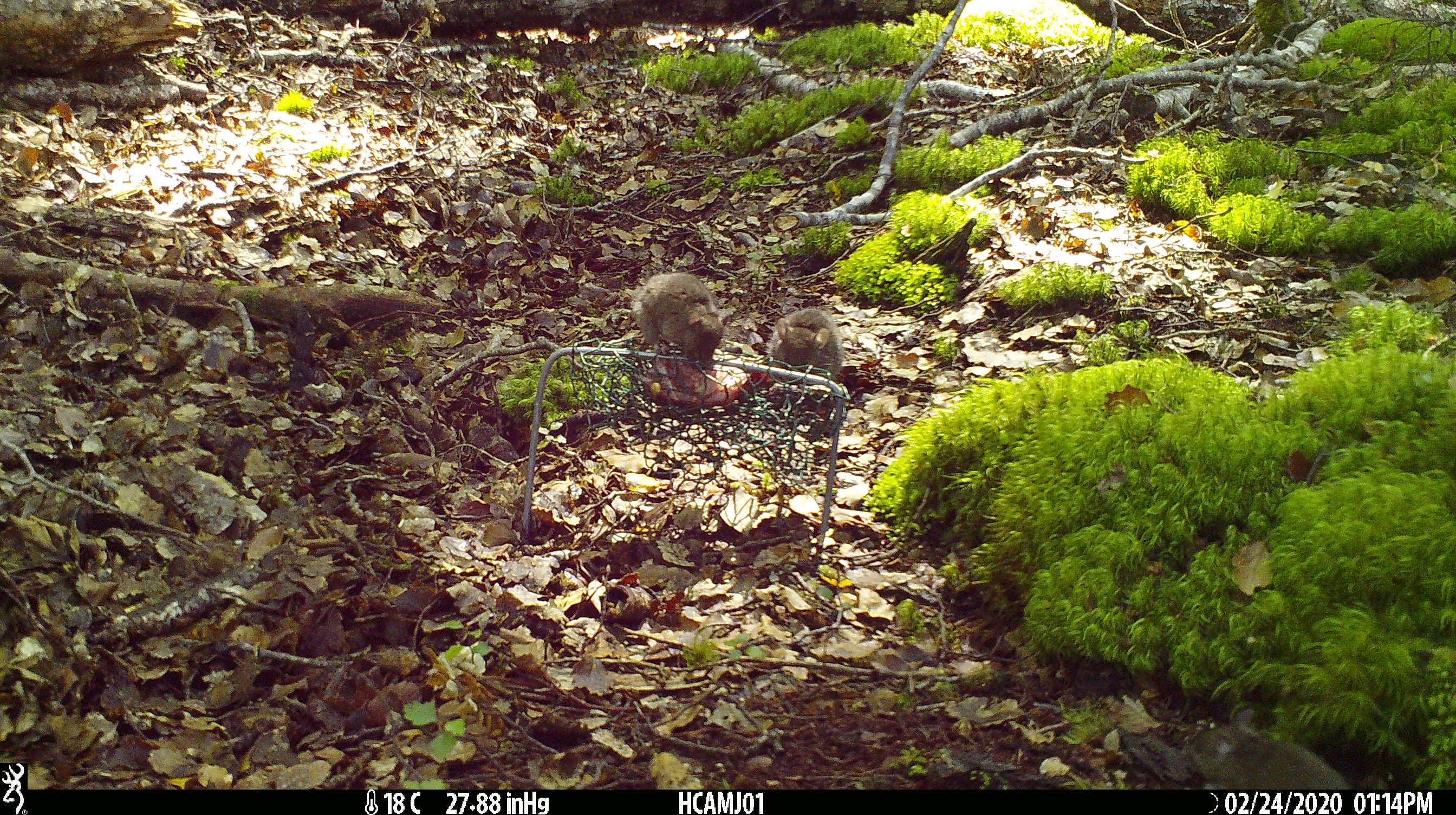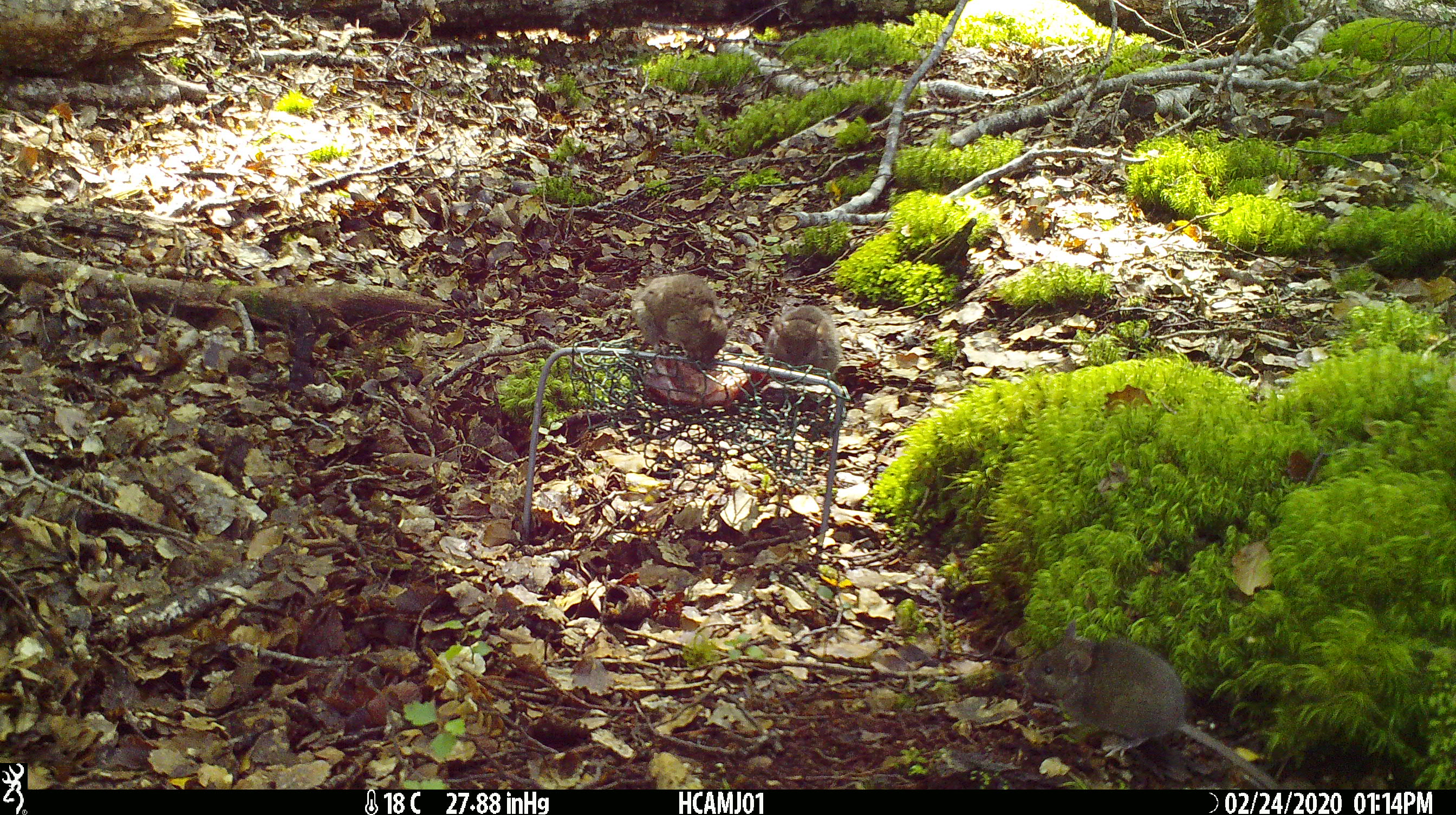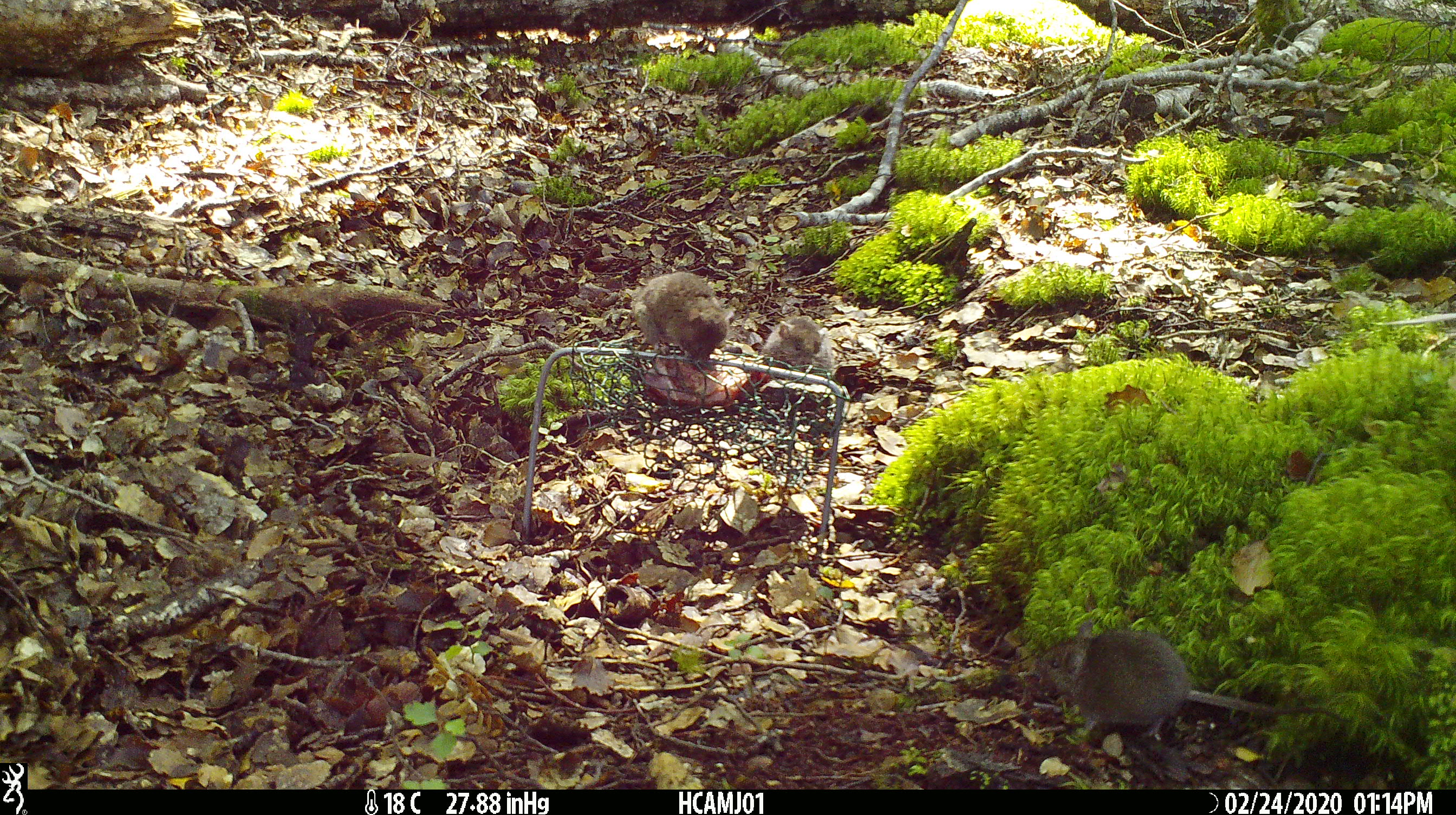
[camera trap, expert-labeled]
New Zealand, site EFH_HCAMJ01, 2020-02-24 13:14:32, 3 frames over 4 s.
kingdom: Animalia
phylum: Chordata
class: Mammalia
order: Rodentia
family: Muridae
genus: Mus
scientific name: Mus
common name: mouse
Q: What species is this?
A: Mouse (Mus).